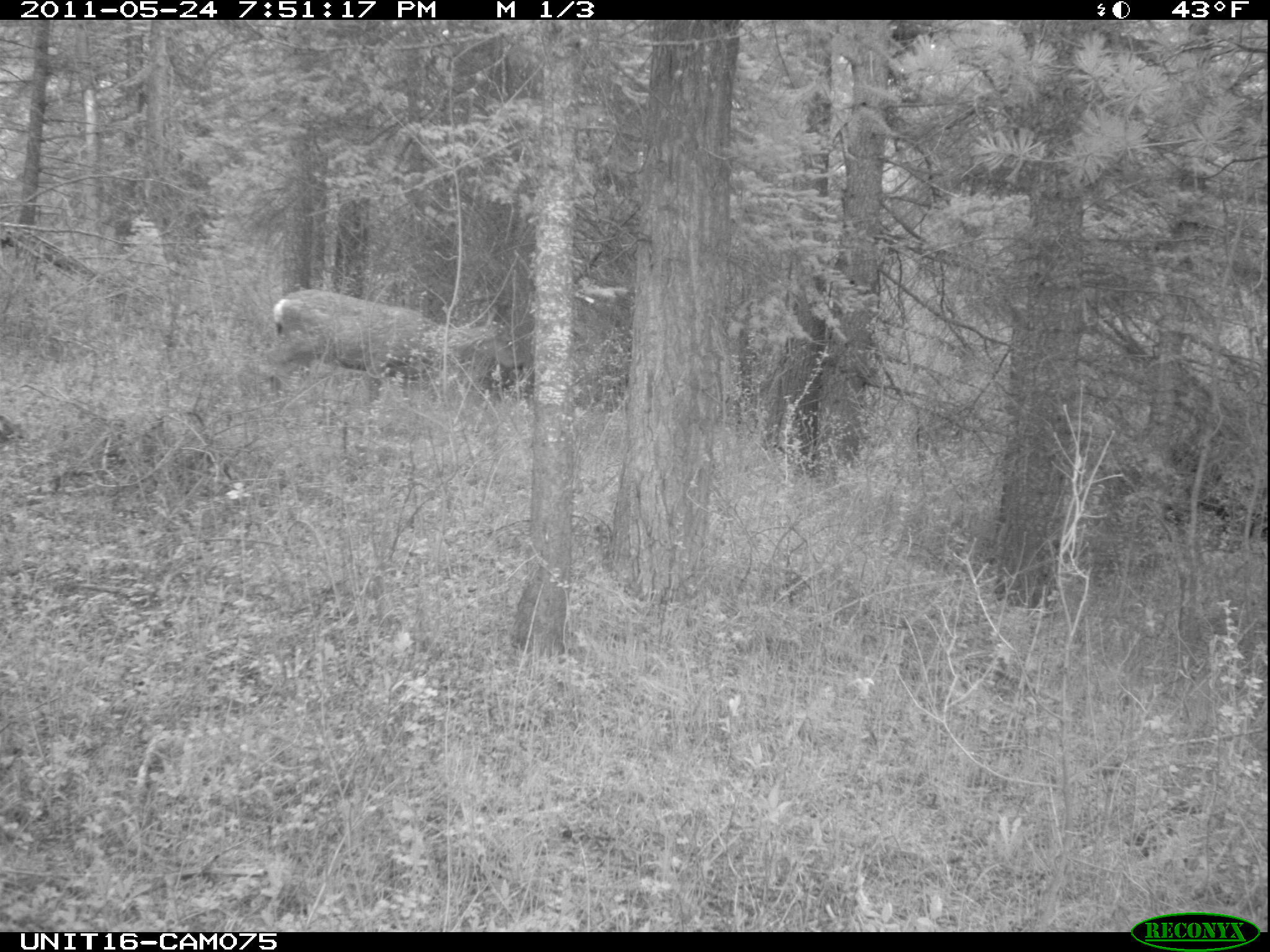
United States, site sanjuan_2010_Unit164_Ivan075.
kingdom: Animalia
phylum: Chordata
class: Mammalia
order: Artiodactyla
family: Cervidae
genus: Odocoileus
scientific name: Odocoileus hemionus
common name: mule deer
Odocoileus hemionus (mule deer).